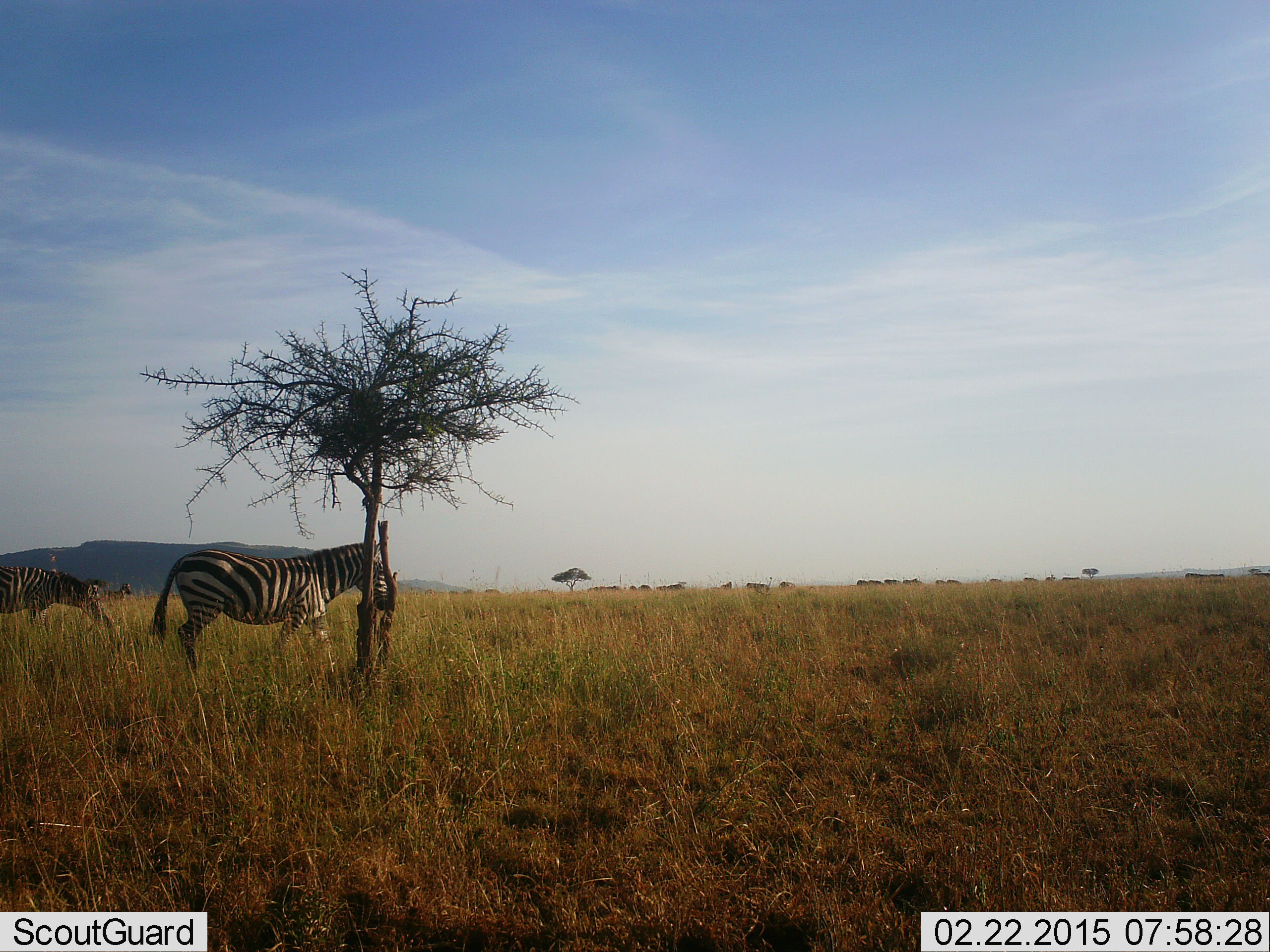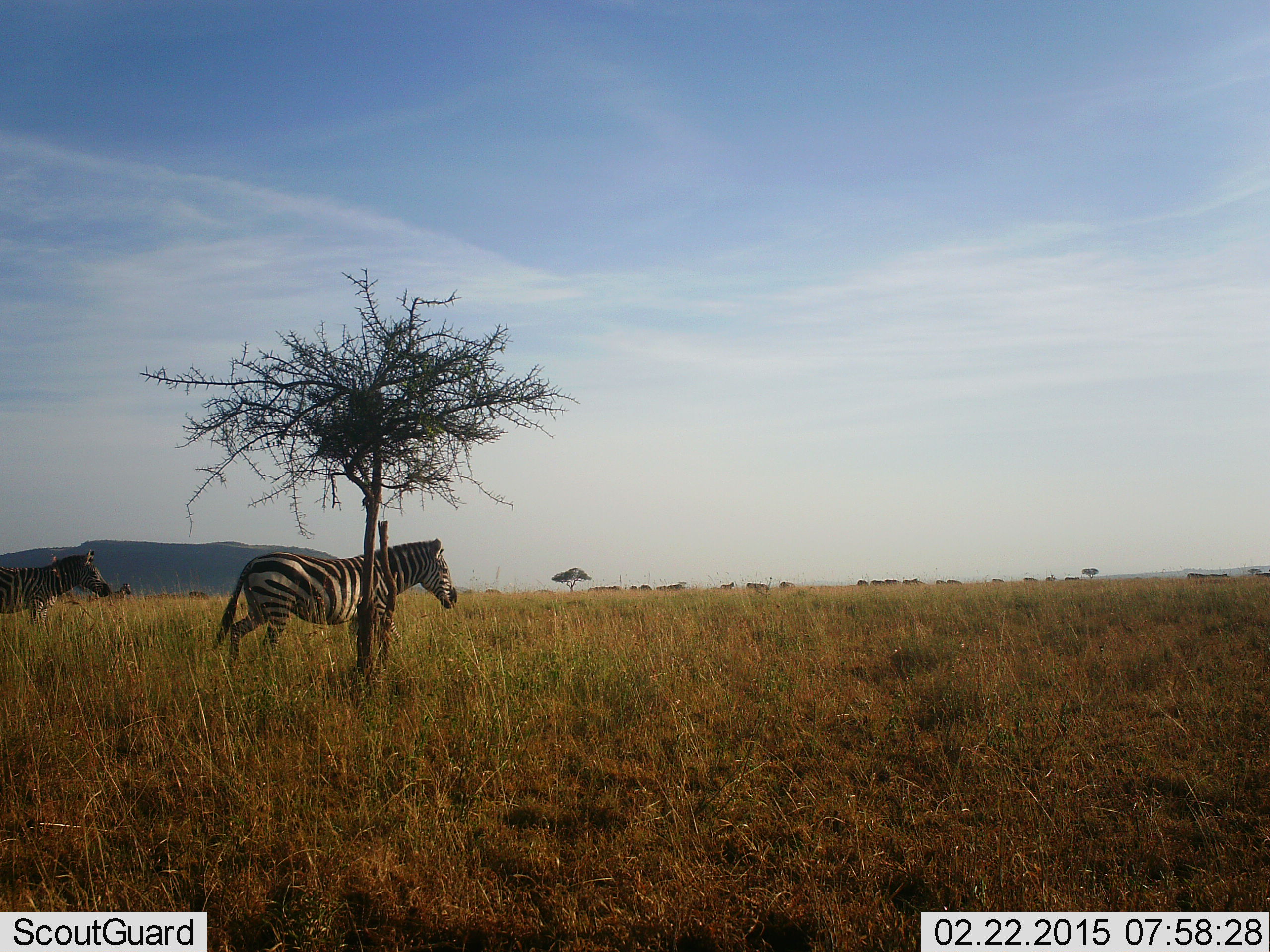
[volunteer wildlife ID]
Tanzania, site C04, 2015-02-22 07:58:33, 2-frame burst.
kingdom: Animalia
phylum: Chordata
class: Mammalia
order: Perissodactyla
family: Equidae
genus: Equus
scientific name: Equus quagga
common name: plains zebra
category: zebra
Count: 2.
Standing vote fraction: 55%.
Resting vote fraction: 0%.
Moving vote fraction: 64%.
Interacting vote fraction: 0%.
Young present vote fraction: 0%.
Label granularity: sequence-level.